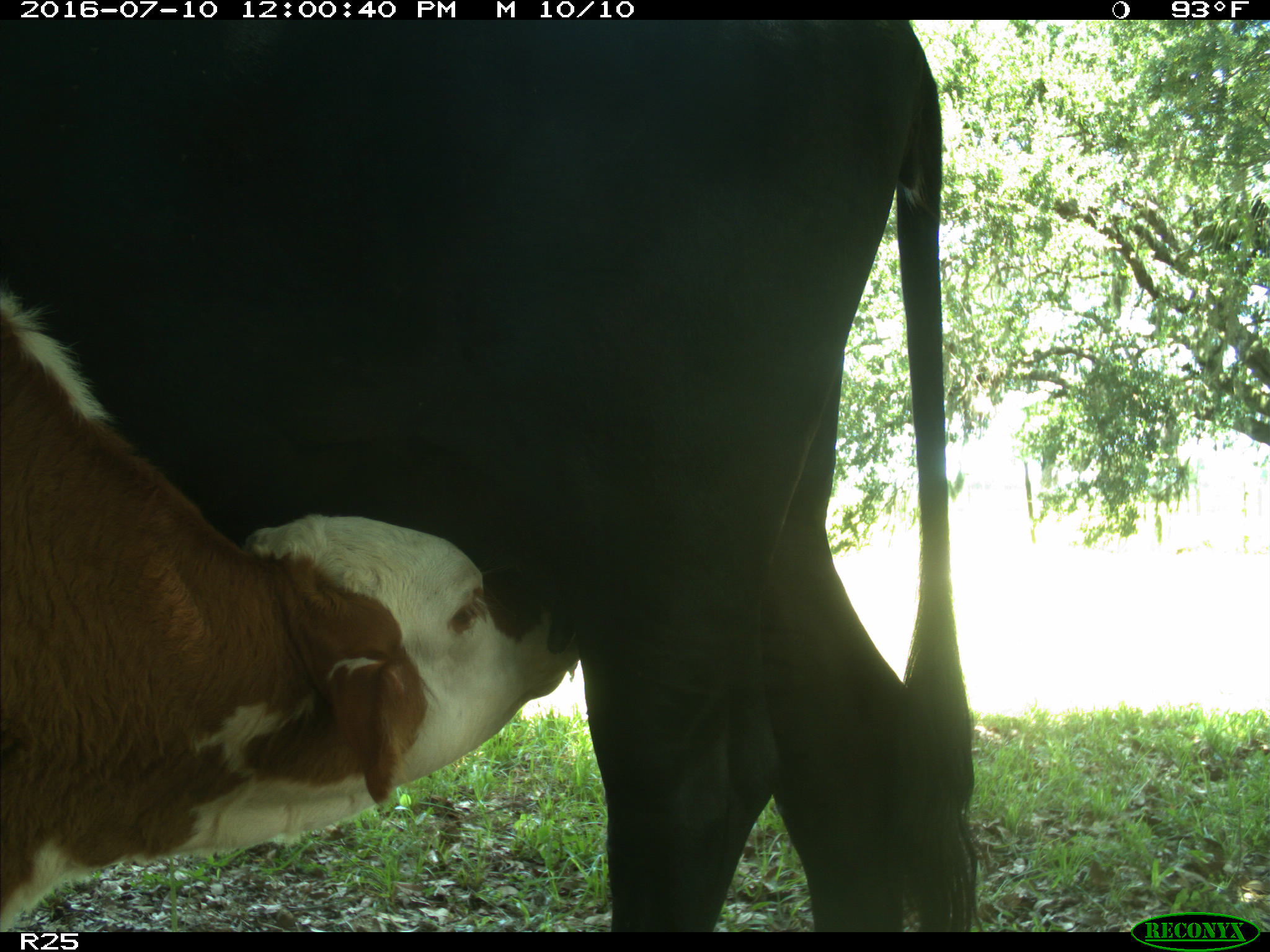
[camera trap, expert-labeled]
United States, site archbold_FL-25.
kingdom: Animalia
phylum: Chordata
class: Mammalia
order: Artiodactyla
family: Bovidae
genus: Bos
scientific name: Bos taurus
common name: domestic cow